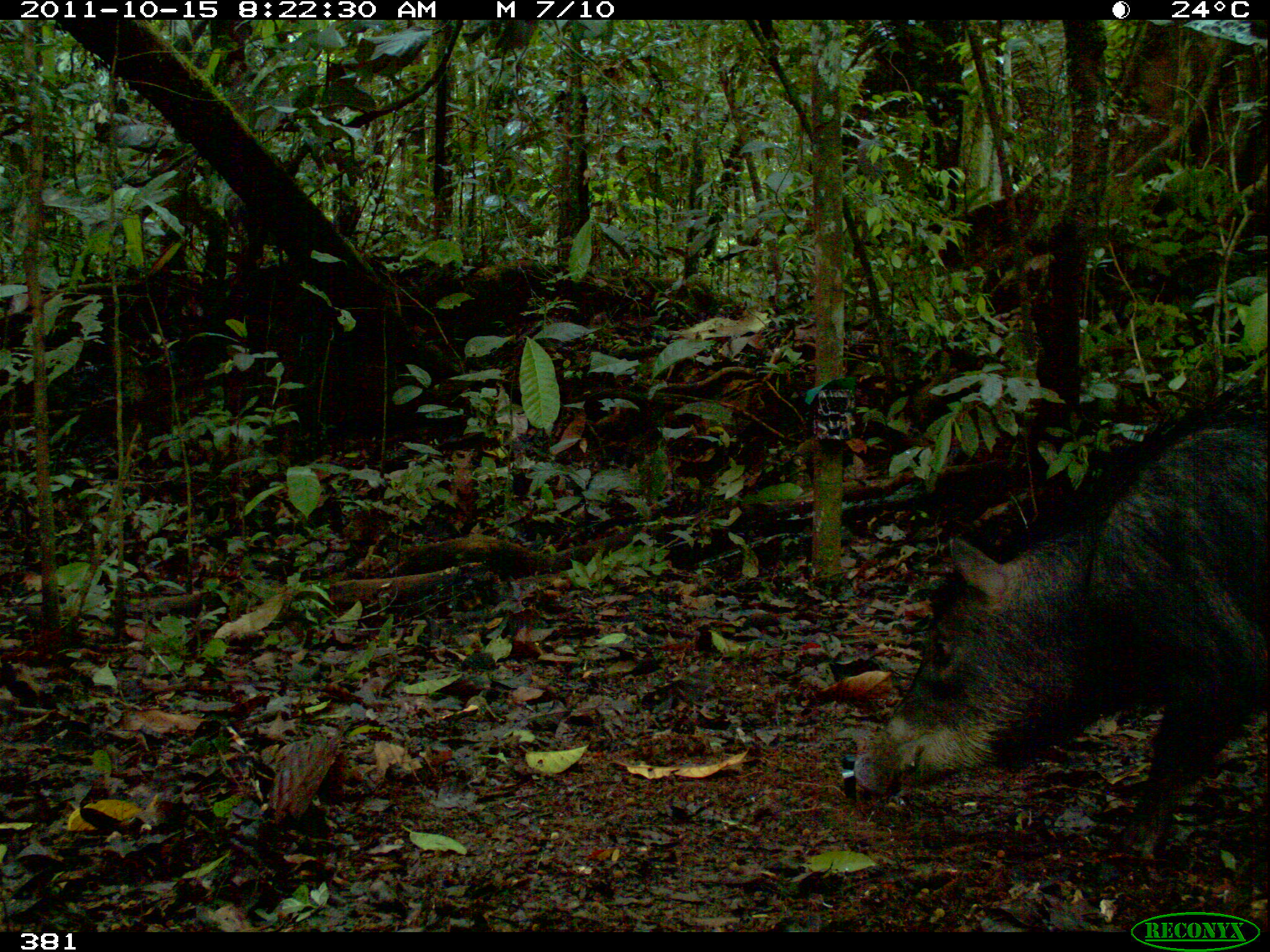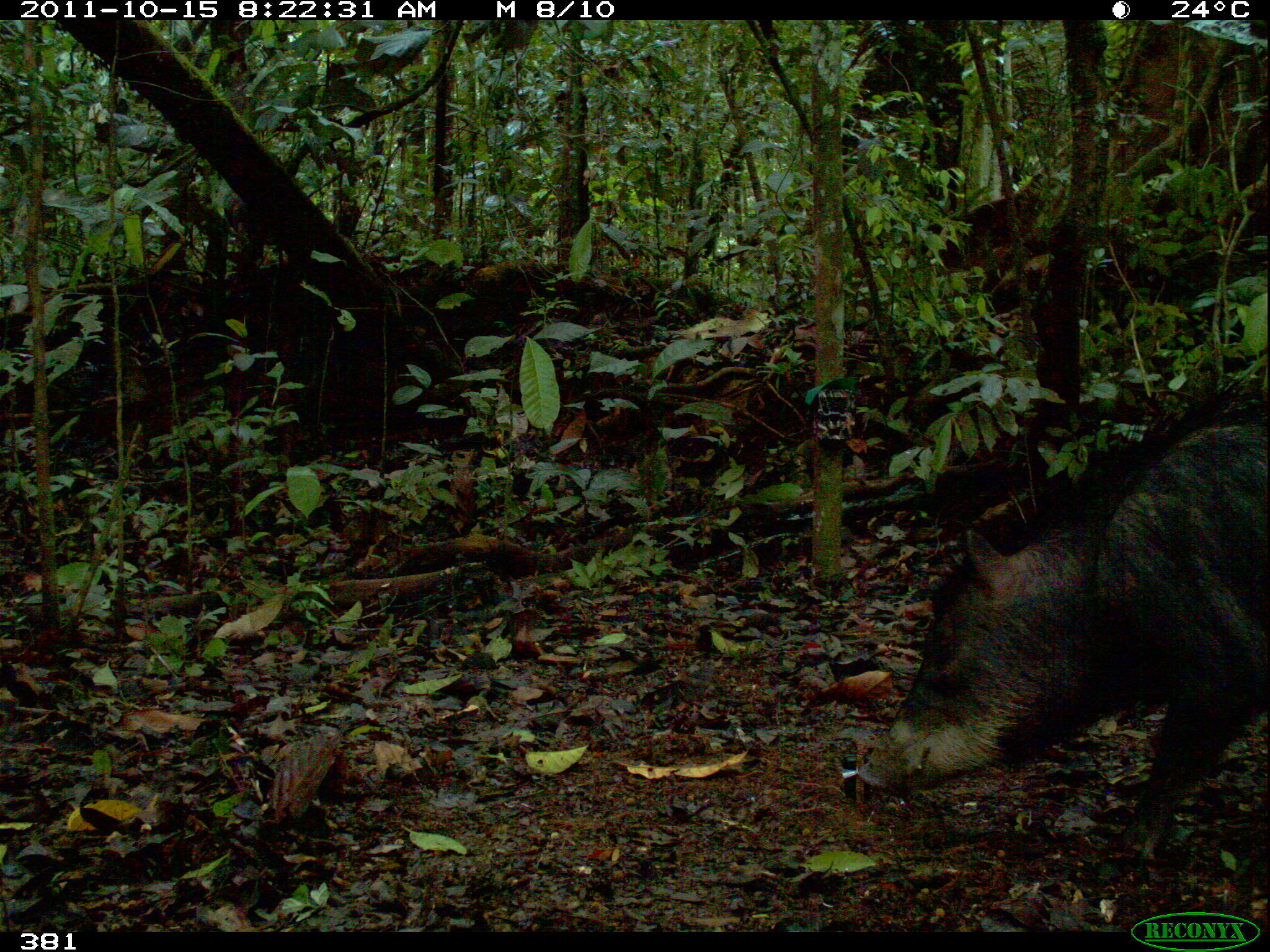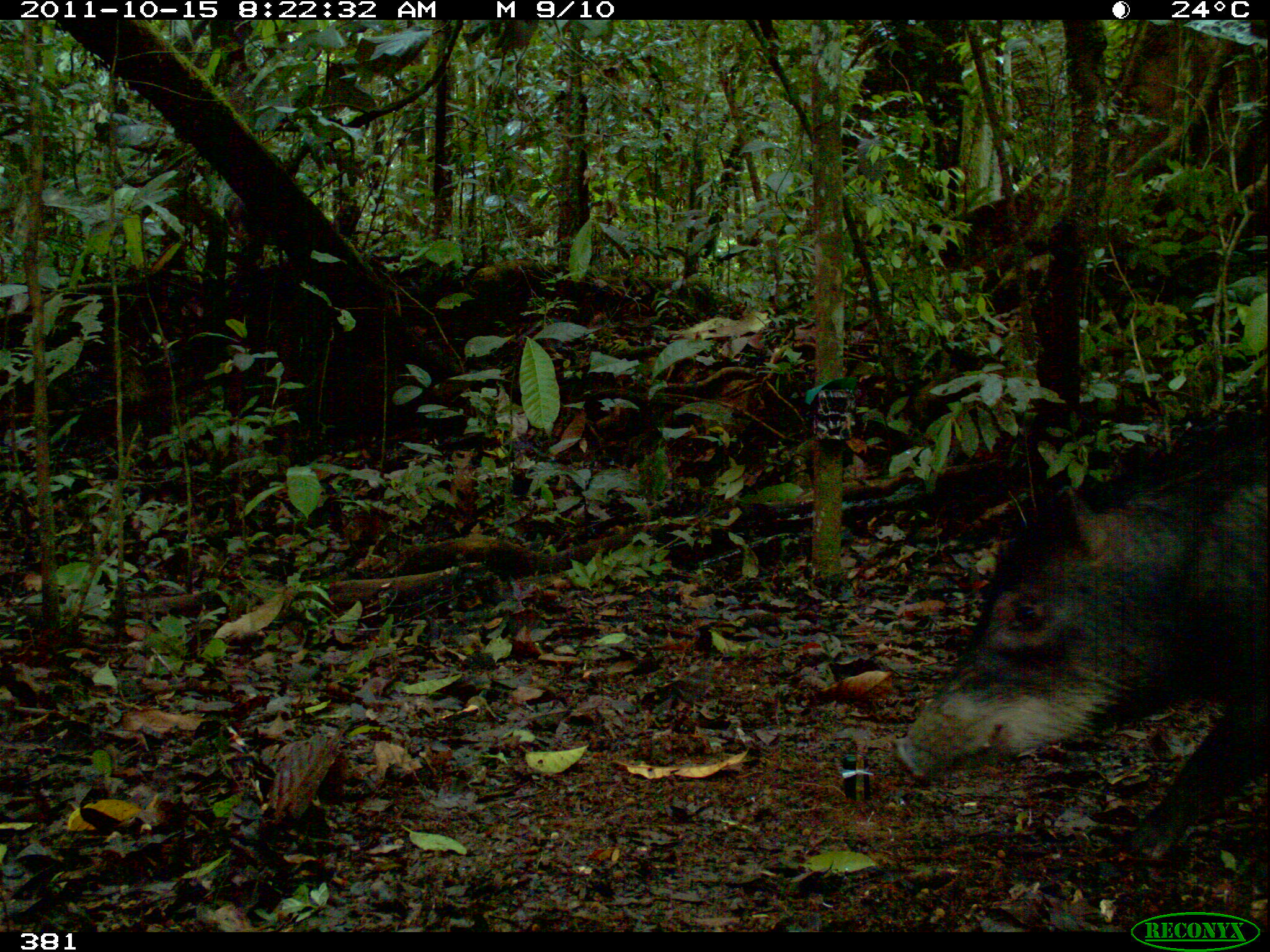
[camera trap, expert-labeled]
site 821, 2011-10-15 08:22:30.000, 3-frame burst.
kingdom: Animalia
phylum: Chordata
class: Mammalia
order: Artiodactyla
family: Tayassuidae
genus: Tayassu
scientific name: Tayassu pecari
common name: white-lipped peccary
Tayassu pecari (white-lipped peccary).